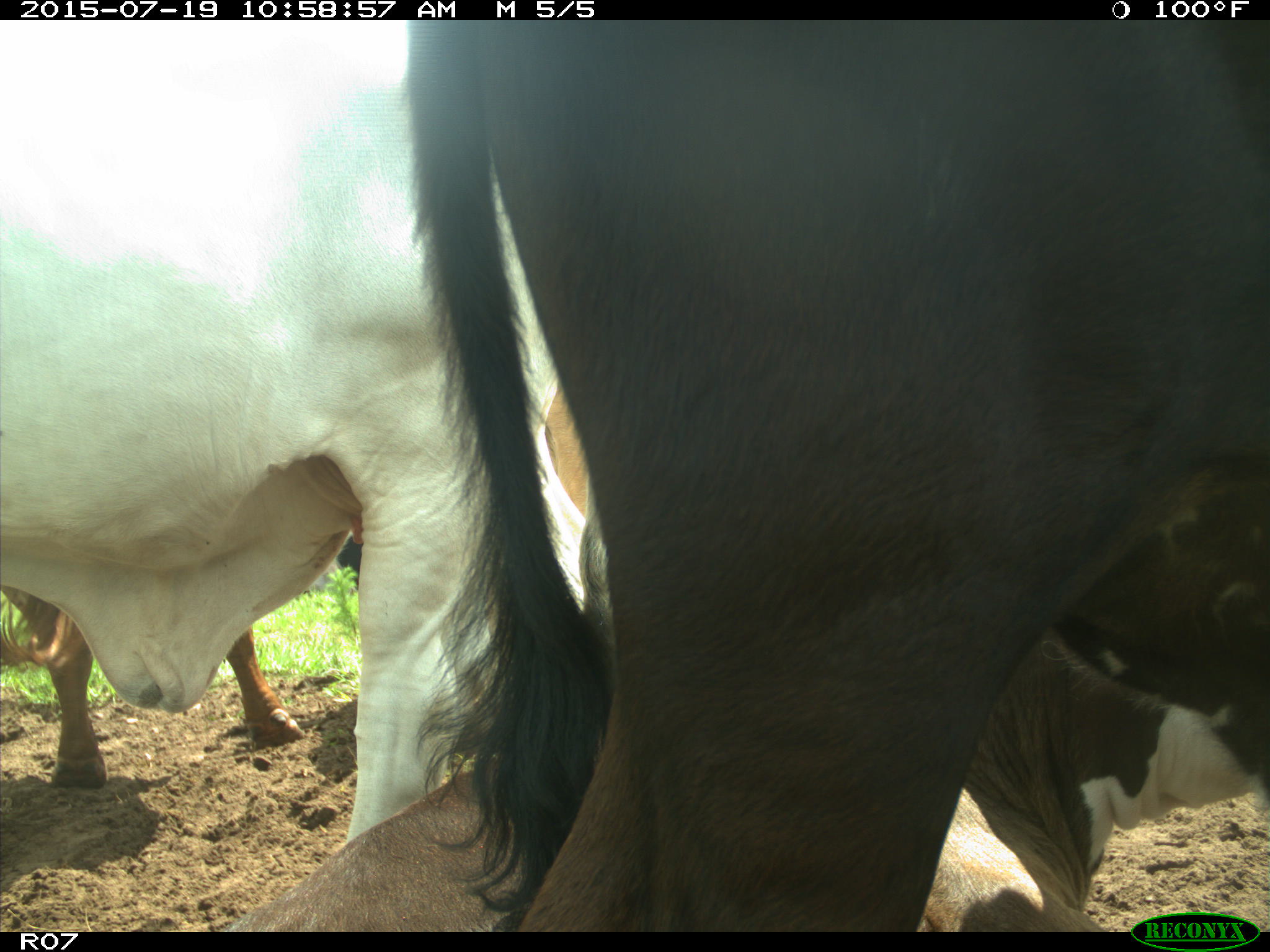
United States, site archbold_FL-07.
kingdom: Animalia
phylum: Chordata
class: Mammalia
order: Artiodactyla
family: Bovidae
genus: Bos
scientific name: Bos taurus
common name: domestic cow